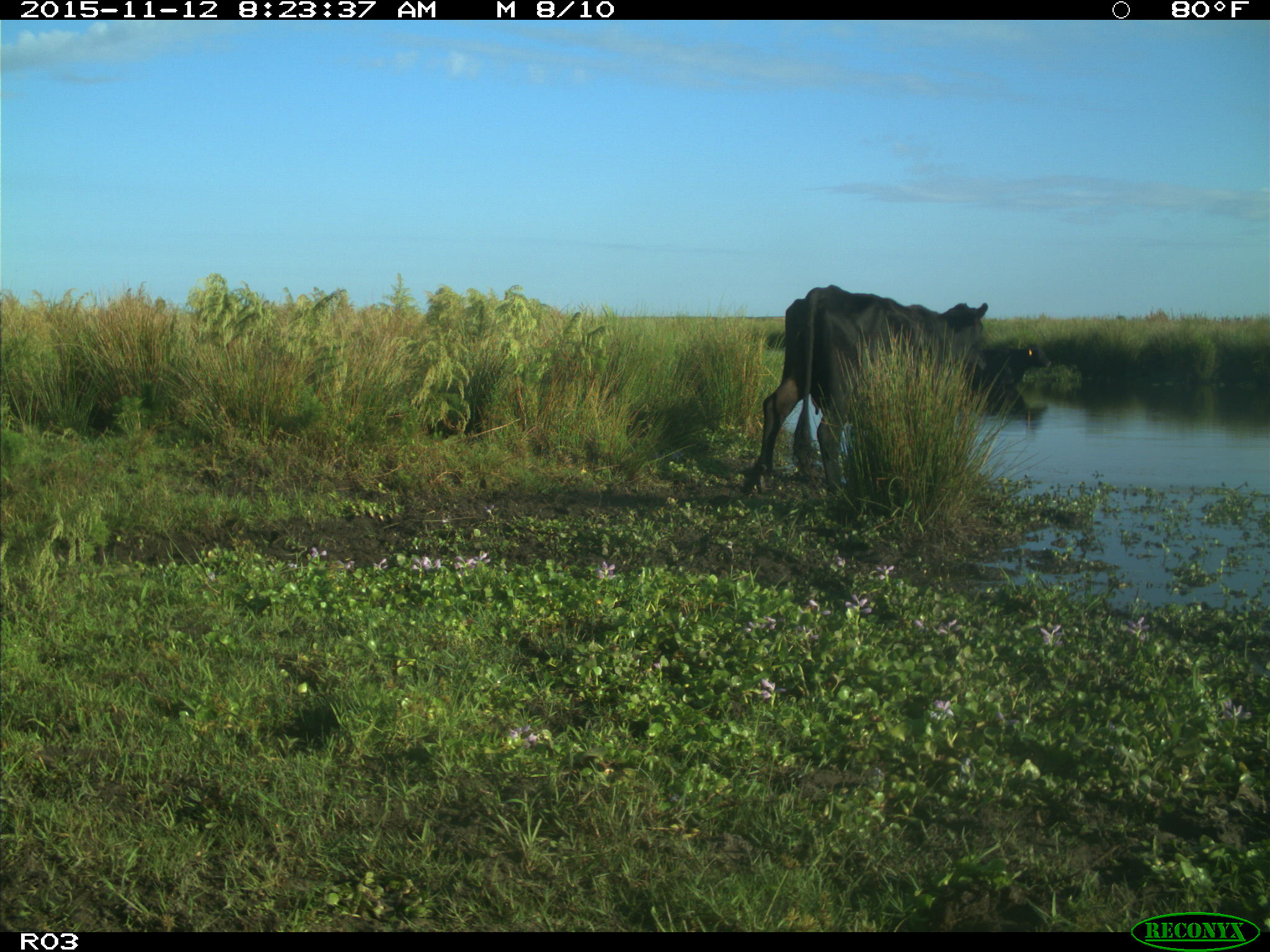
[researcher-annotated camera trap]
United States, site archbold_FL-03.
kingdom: Animalia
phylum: Chordata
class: Mammalia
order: Artiodactyla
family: Bovidae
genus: Bos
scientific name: Bos taurus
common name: domestic cow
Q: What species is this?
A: Bos taurus (domestic cow).